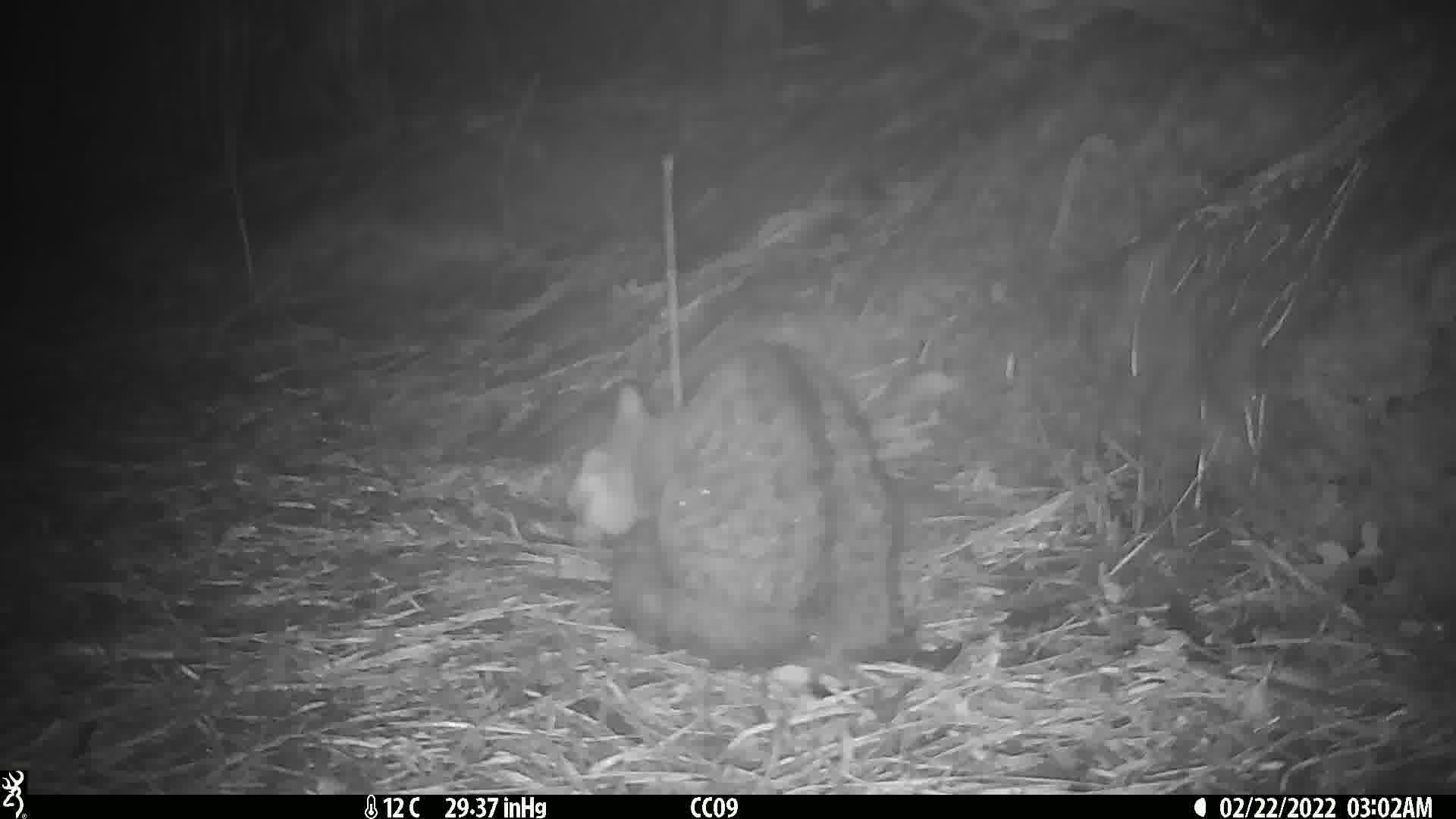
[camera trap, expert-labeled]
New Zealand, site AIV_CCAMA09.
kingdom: Animalia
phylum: Chordata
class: Mammalia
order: Carnivora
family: Felidae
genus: Felis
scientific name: Felis catus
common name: domestic cat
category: cat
Cat (domestic cat) (Felis catus).